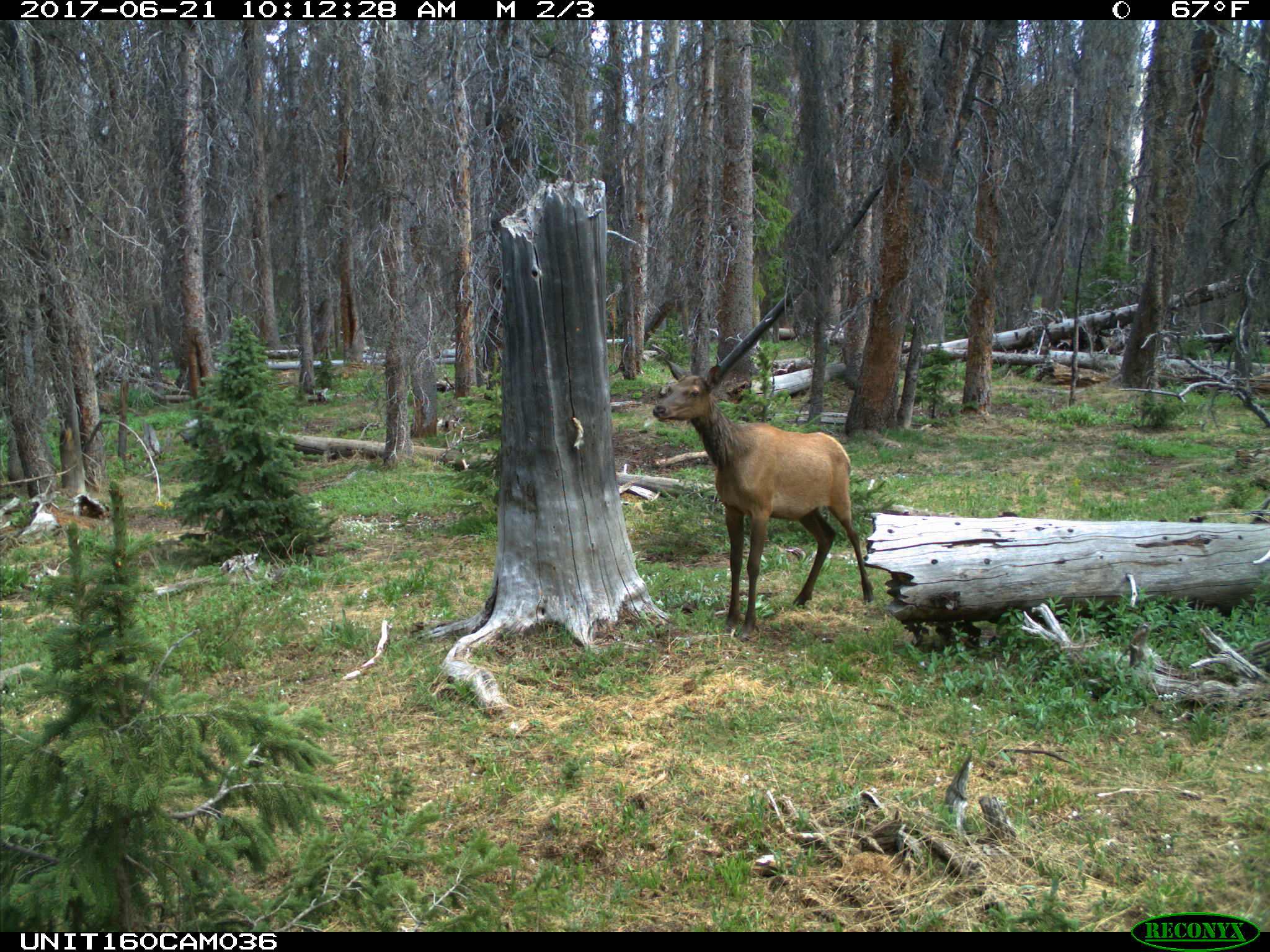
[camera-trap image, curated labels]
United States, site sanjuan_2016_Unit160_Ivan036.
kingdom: Animalia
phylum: Chordata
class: Mammalia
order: Artiodactyla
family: Cervidae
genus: Cervus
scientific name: Cervus elaphus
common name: red deer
Cervus elaphus (red deer).